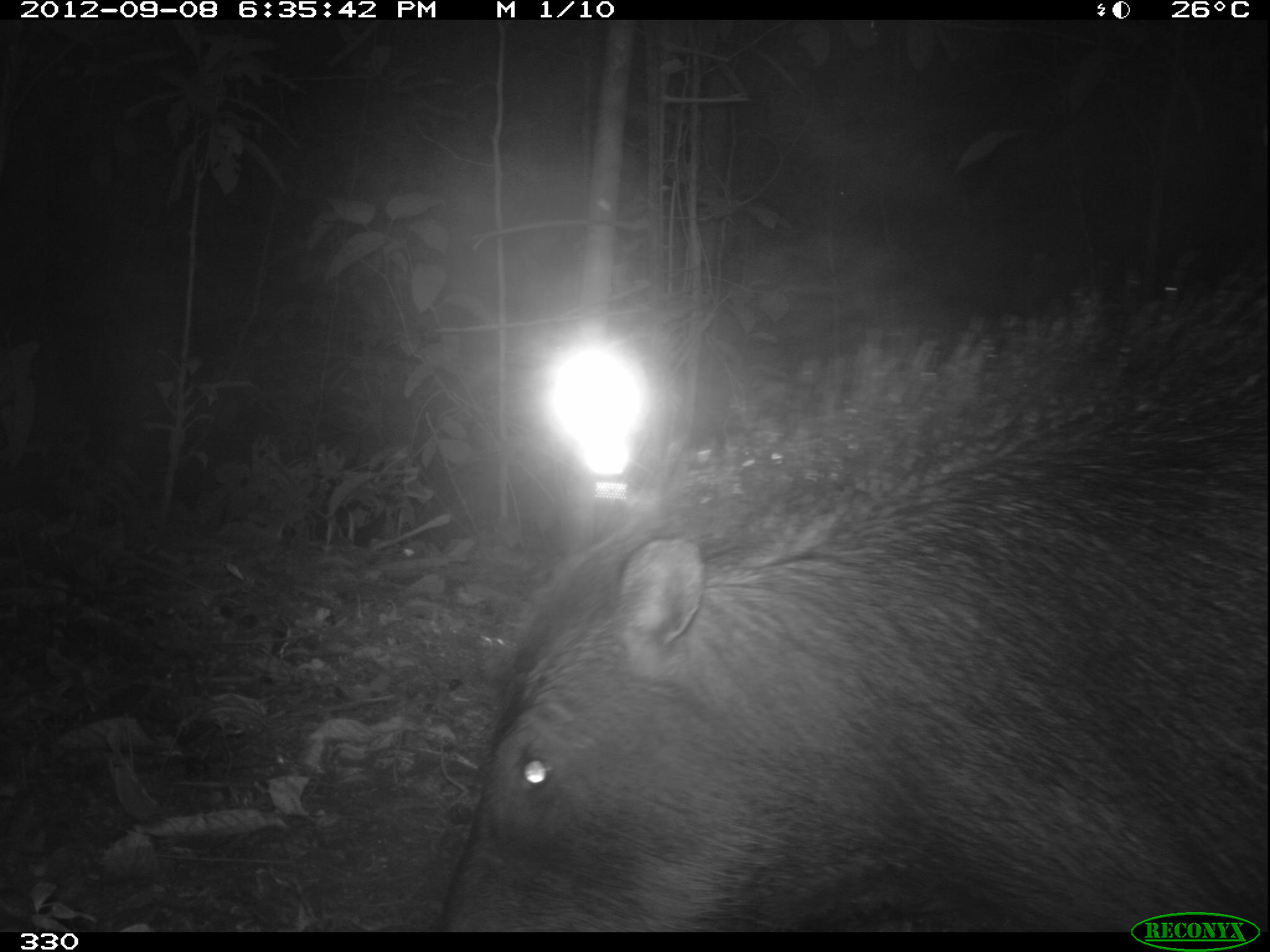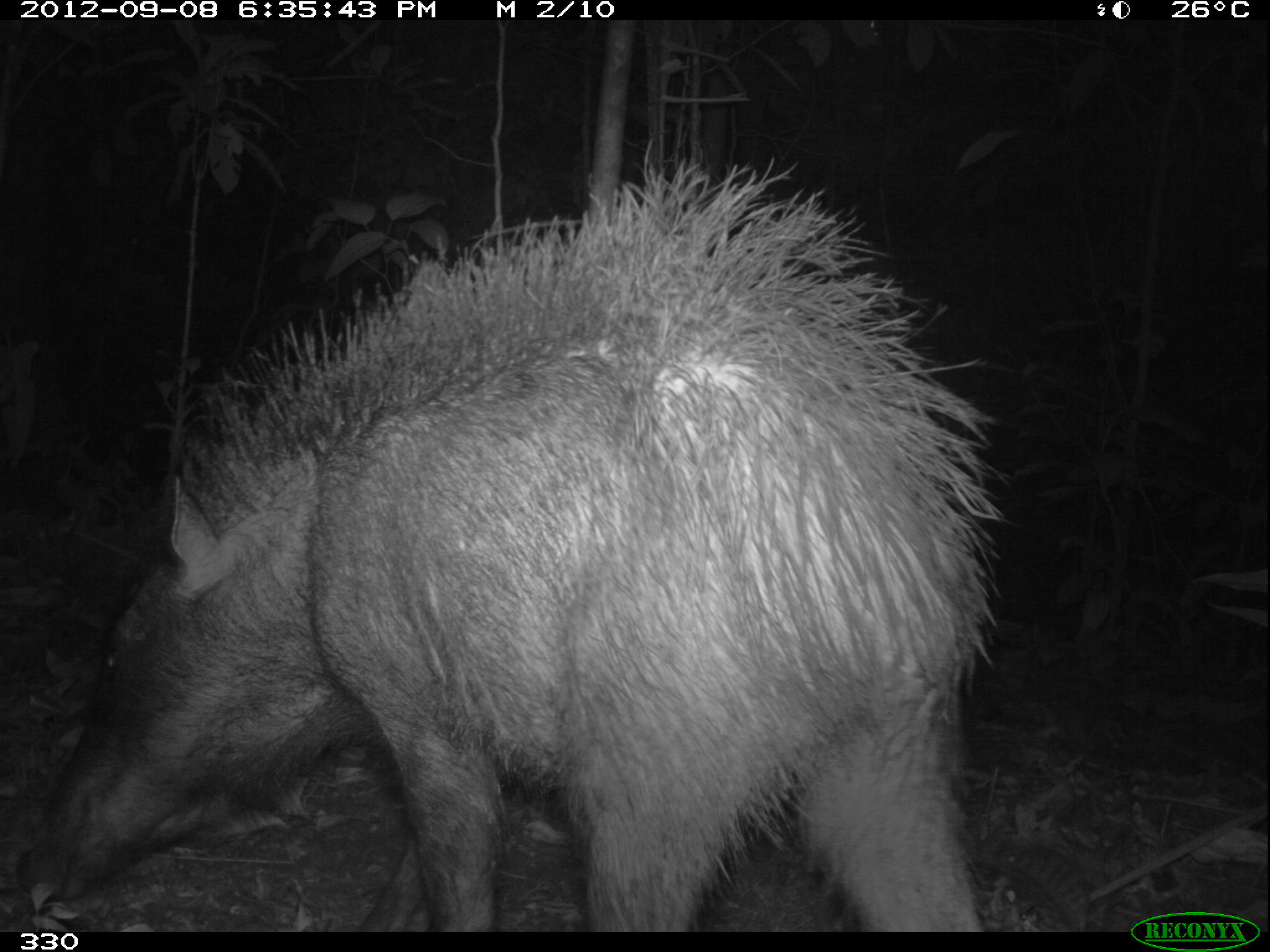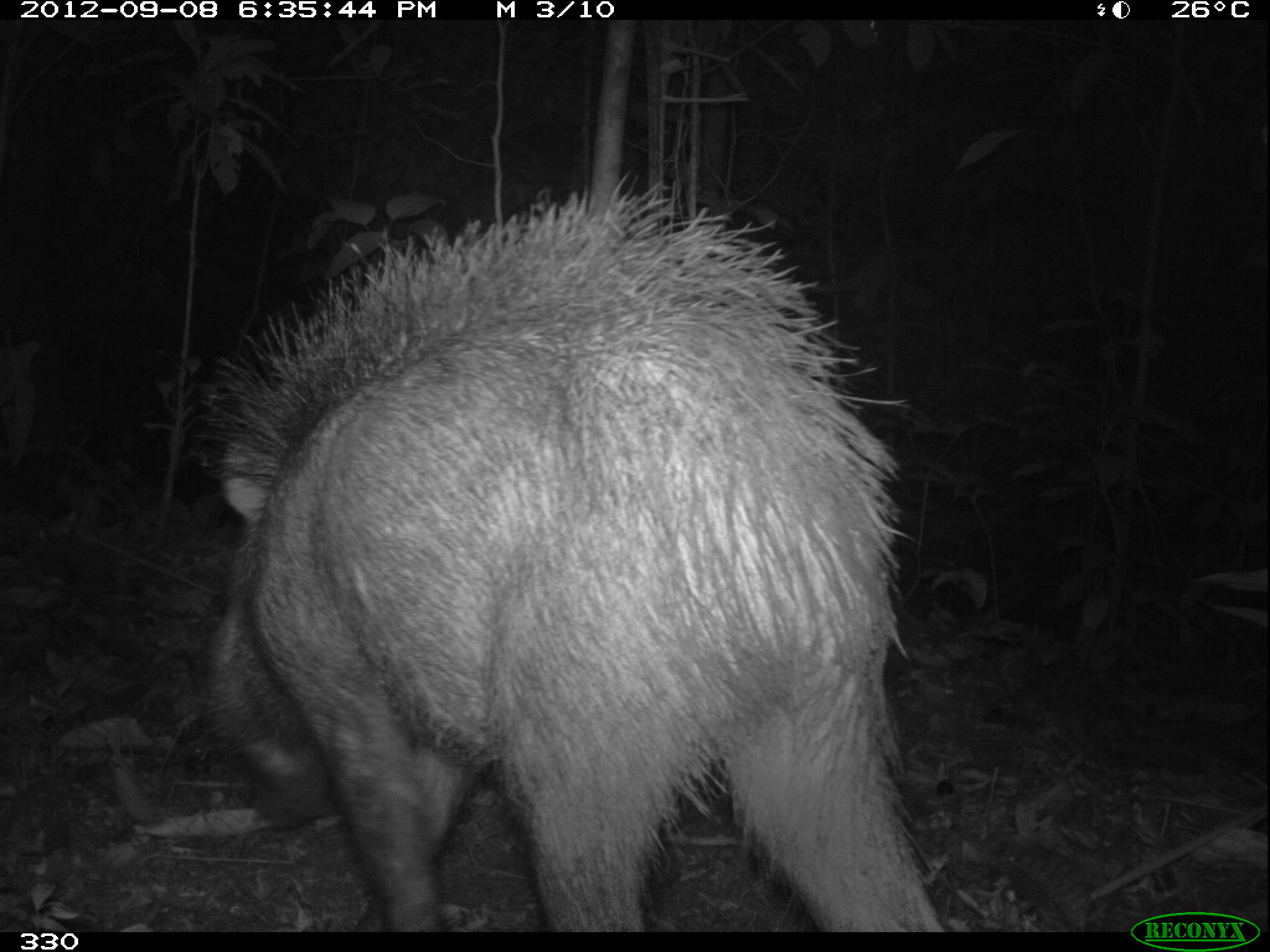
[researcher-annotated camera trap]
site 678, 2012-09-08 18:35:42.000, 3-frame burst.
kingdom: Animalia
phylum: Chordata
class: Mammalia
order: Artiodactyla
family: Tayassuidae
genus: Tayassu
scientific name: Tayassu pecari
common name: white-lipped peccary